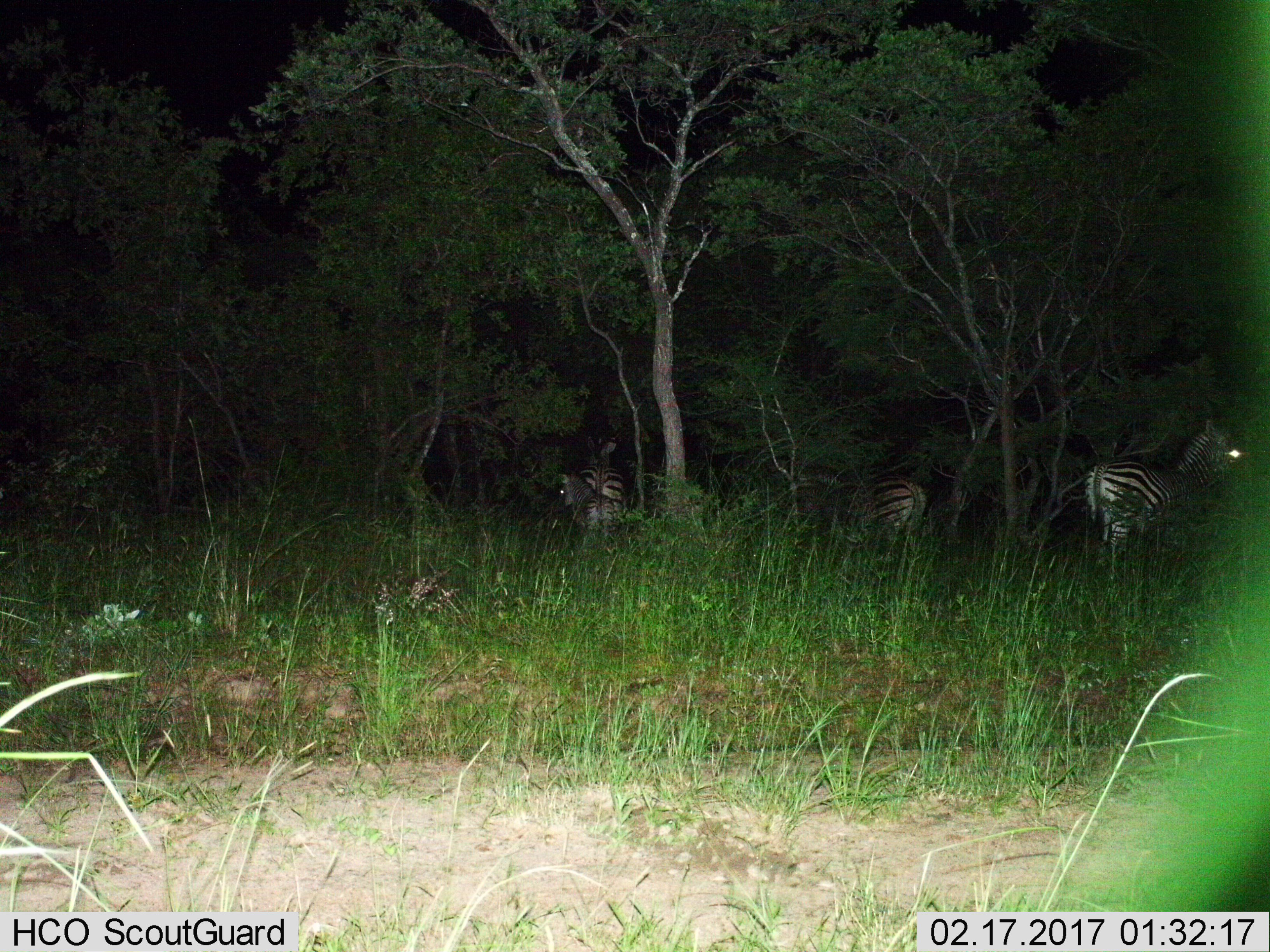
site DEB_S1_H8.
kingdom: Animalia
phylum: Chordata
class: Mammalia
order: Perissodactyla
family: Equidae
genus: Equus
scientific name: Equus quagga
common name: plains zebra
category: zebraplains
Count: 4.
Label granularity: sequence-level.